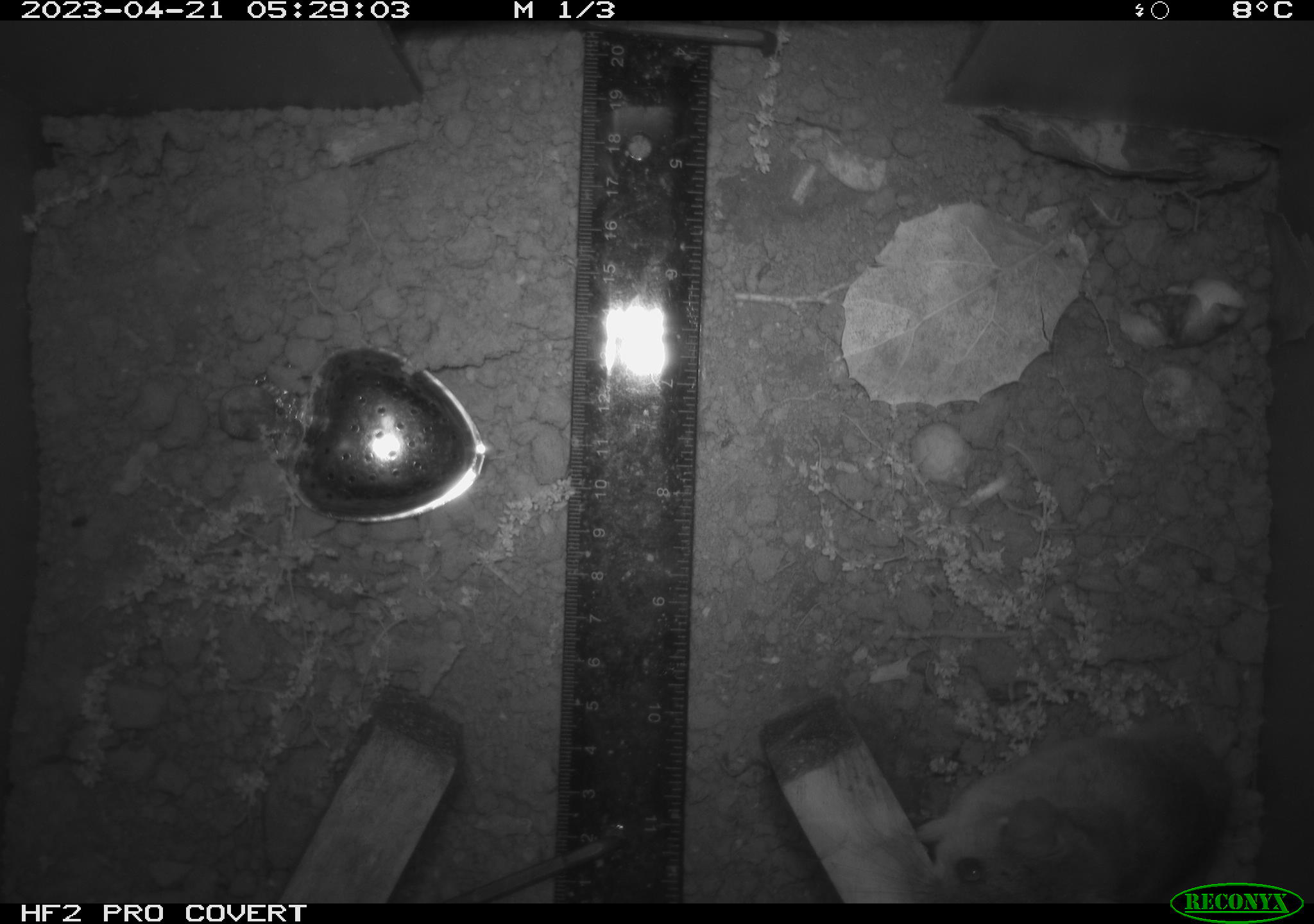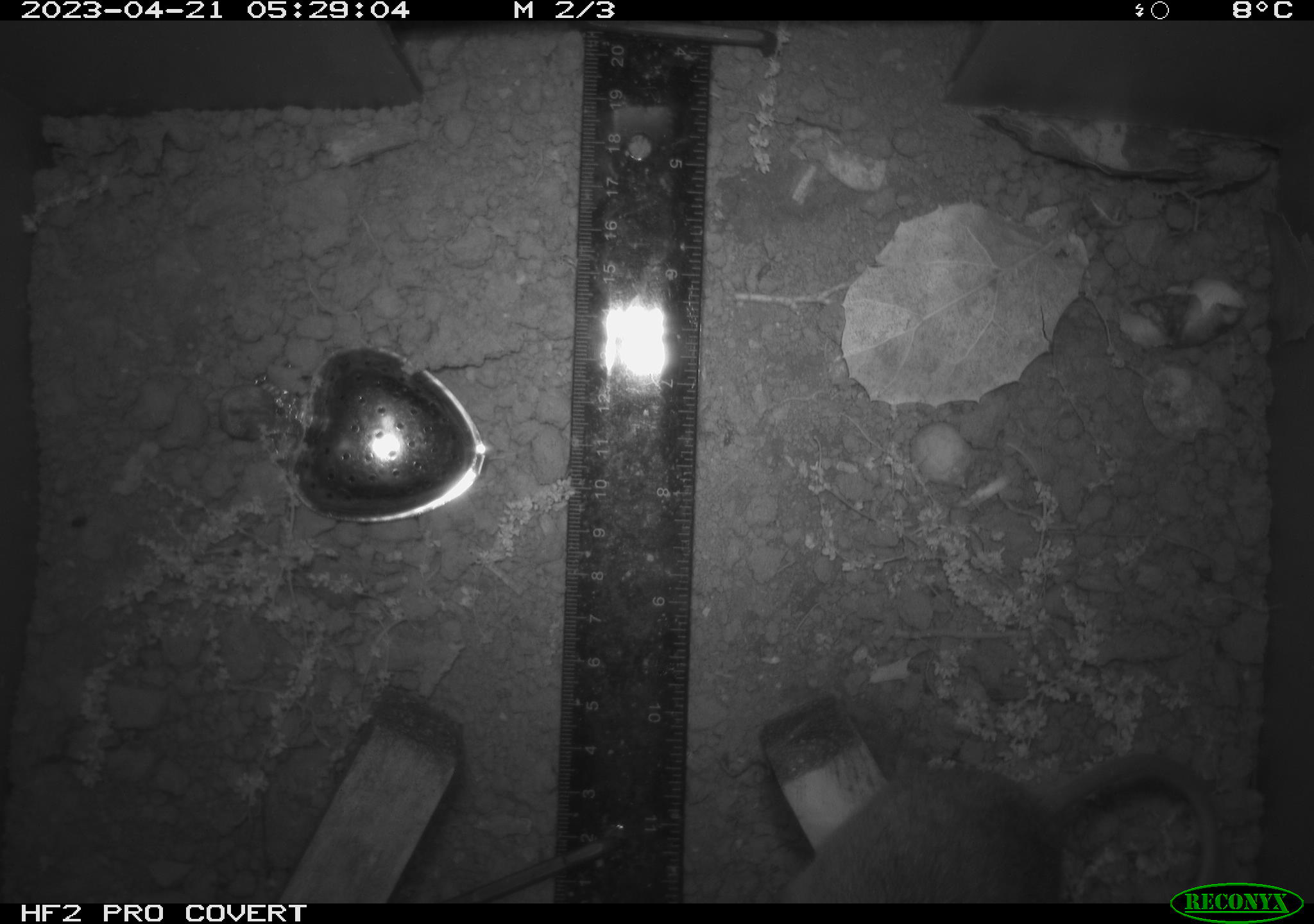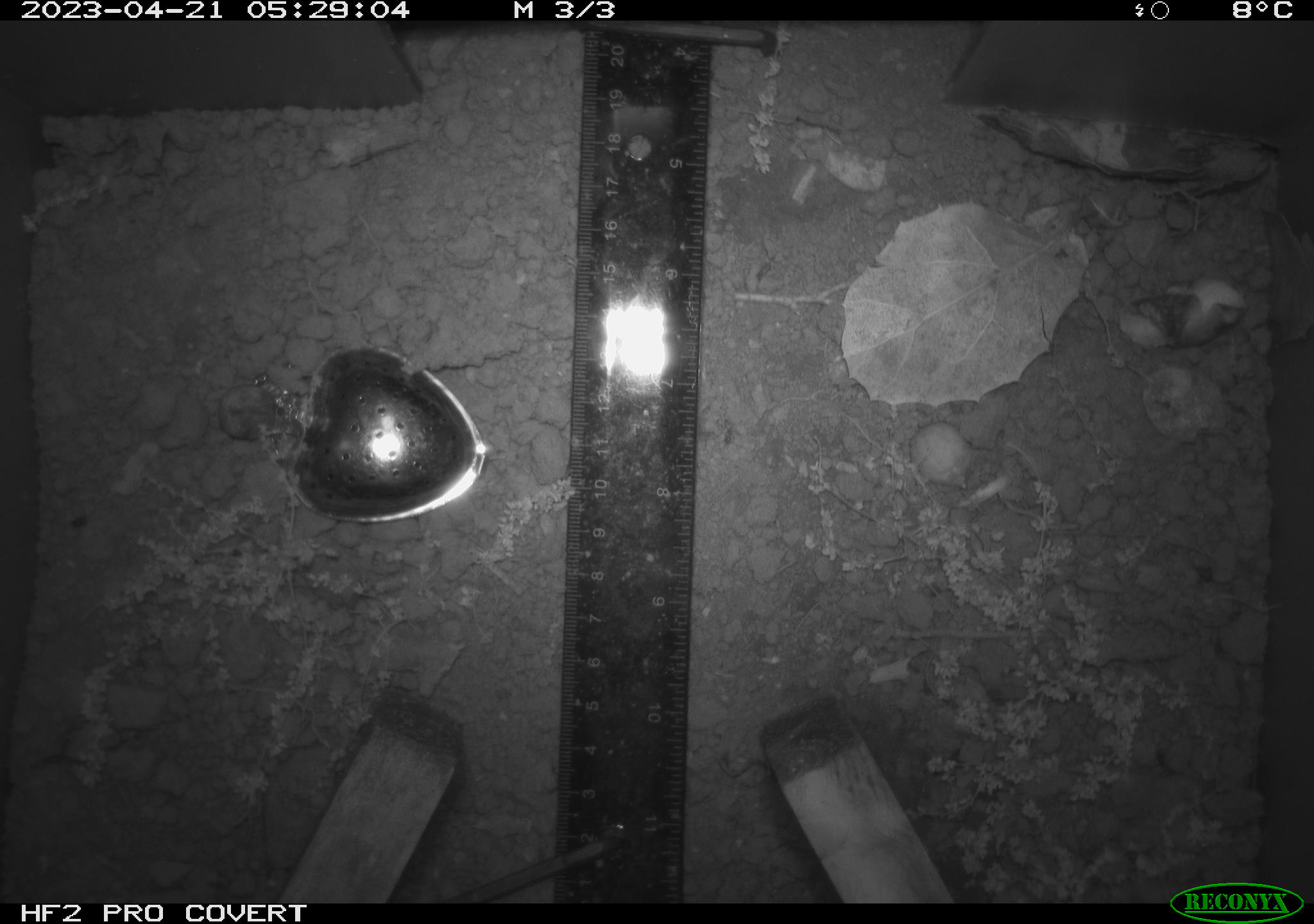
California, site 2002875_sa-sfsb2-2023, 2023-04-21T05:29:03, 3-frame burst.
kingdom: Animalia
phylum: Chordata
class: Mammalia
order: Rodentia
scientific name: Rodentia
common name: mouse species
Mouse species (Rodentia).